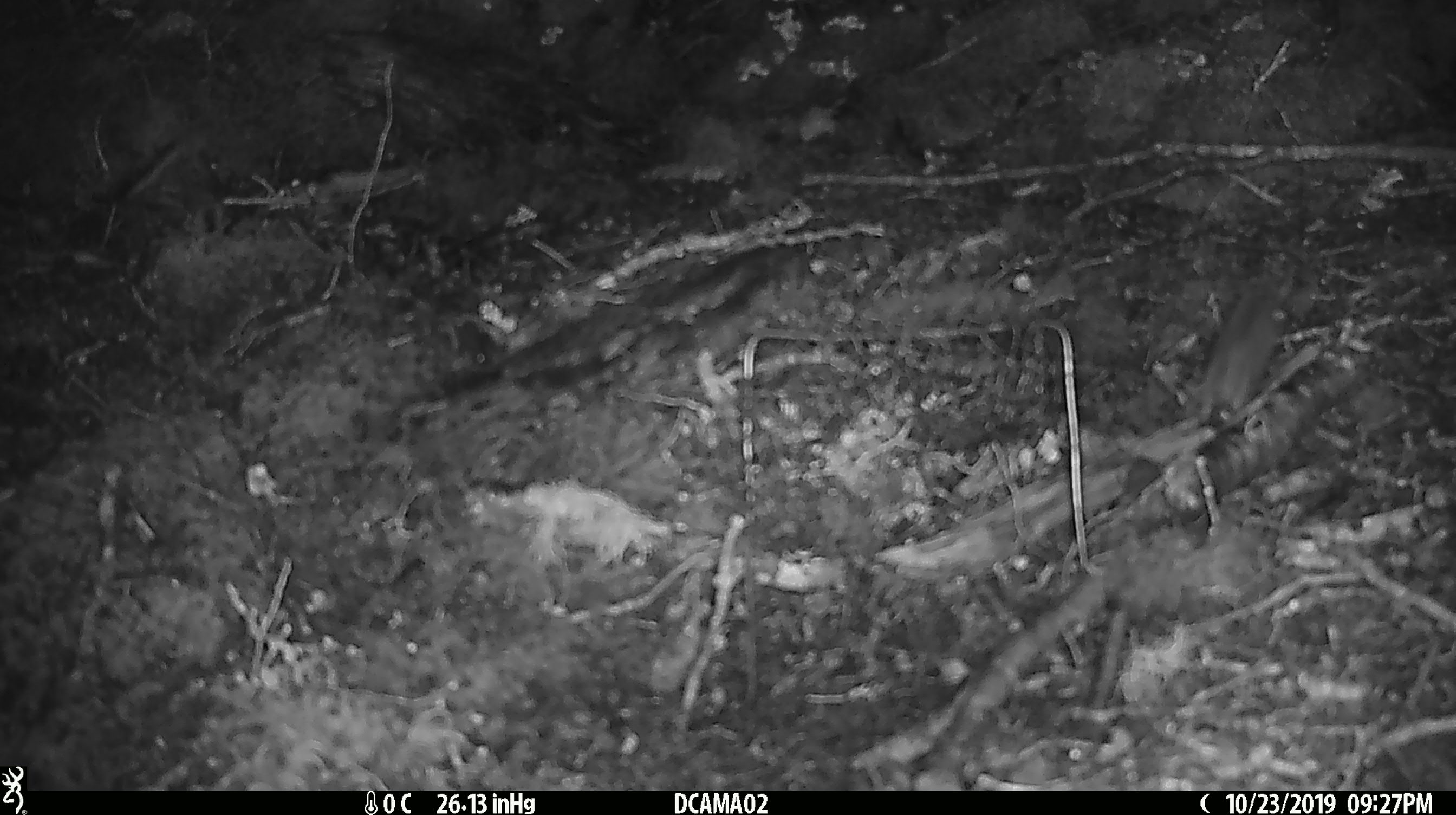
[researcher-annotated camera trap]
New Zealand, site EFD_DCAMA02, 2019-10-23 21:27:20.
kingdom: Animalia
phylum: Chordata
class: Mammalia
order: Rodentia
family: Muridae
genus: Mus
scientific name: Mus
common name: mouse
Mouse (Mus).